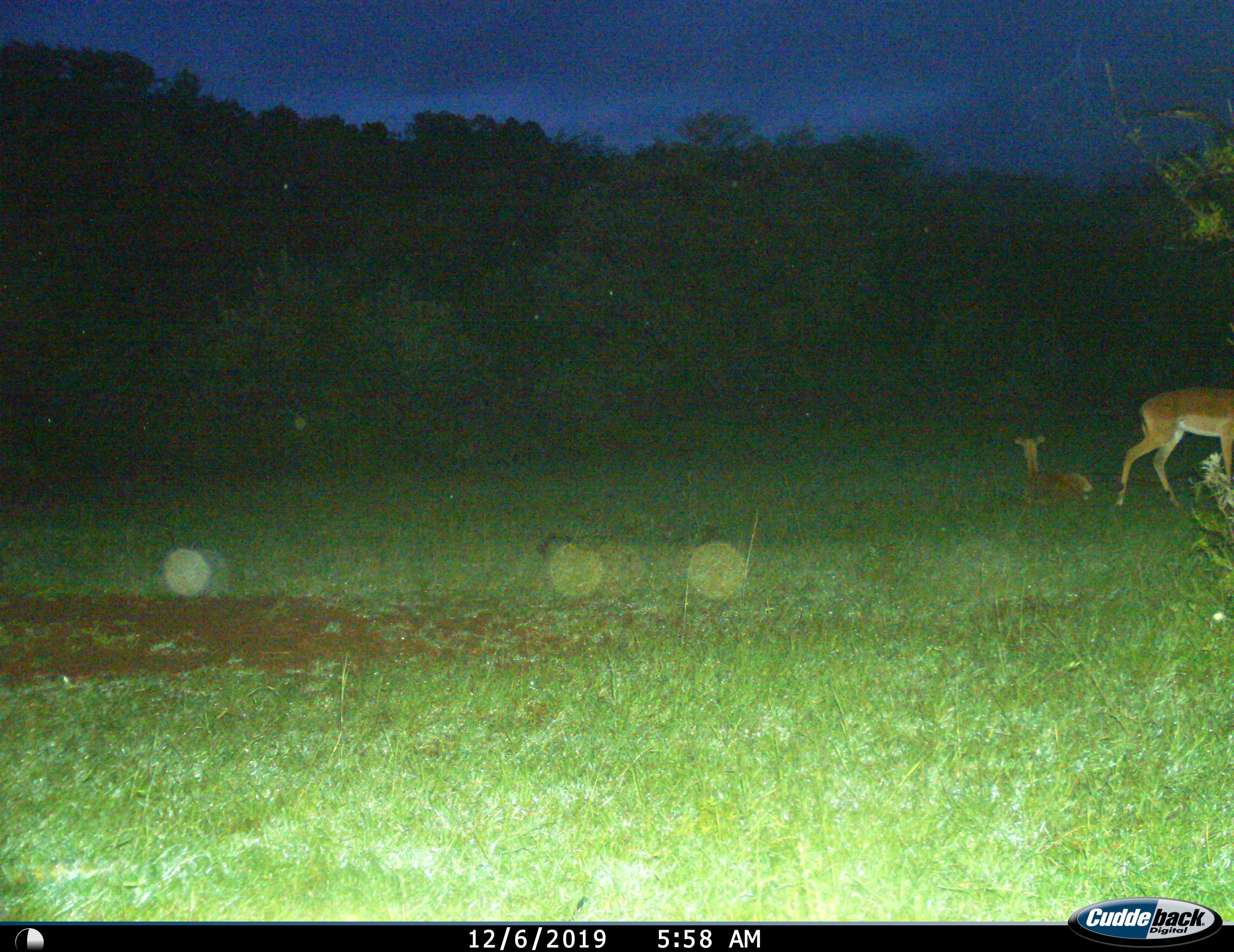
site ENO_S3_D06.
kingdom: Animalia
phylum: Chordata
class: Mammalia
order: Artiodactyla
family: Bovidae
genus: Aepyceros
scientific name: Aepyceros melampus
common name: impala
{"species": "impala (Aepyceros melampus)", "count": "2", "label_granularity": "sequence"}